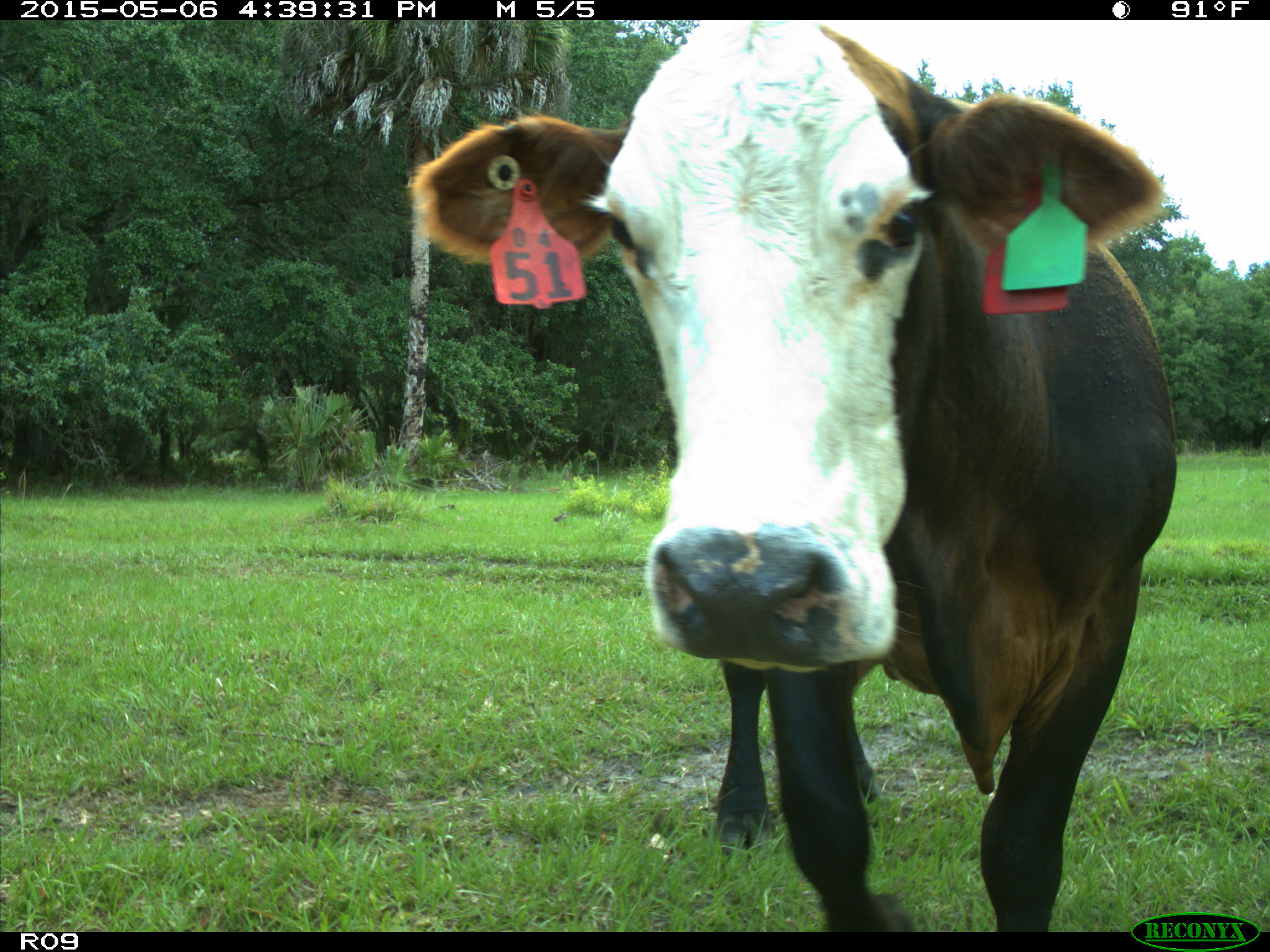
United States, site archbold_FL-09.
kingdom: Animalia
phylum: Chordata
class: Mammalia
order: Artiodactyla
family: Bovidae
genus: Bos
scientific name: Bos taurus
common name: domestic cow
Bos taurus (domestic cow).